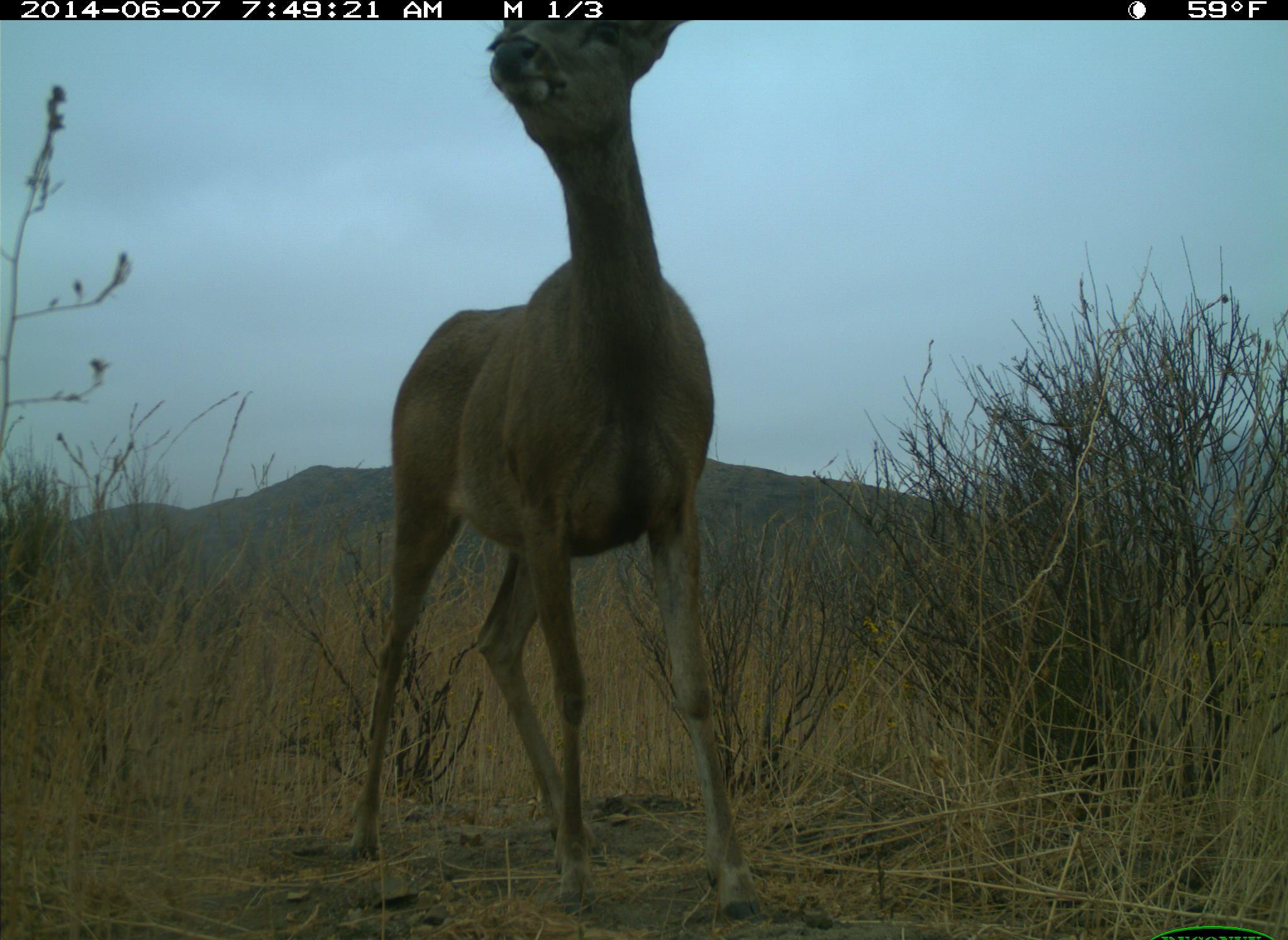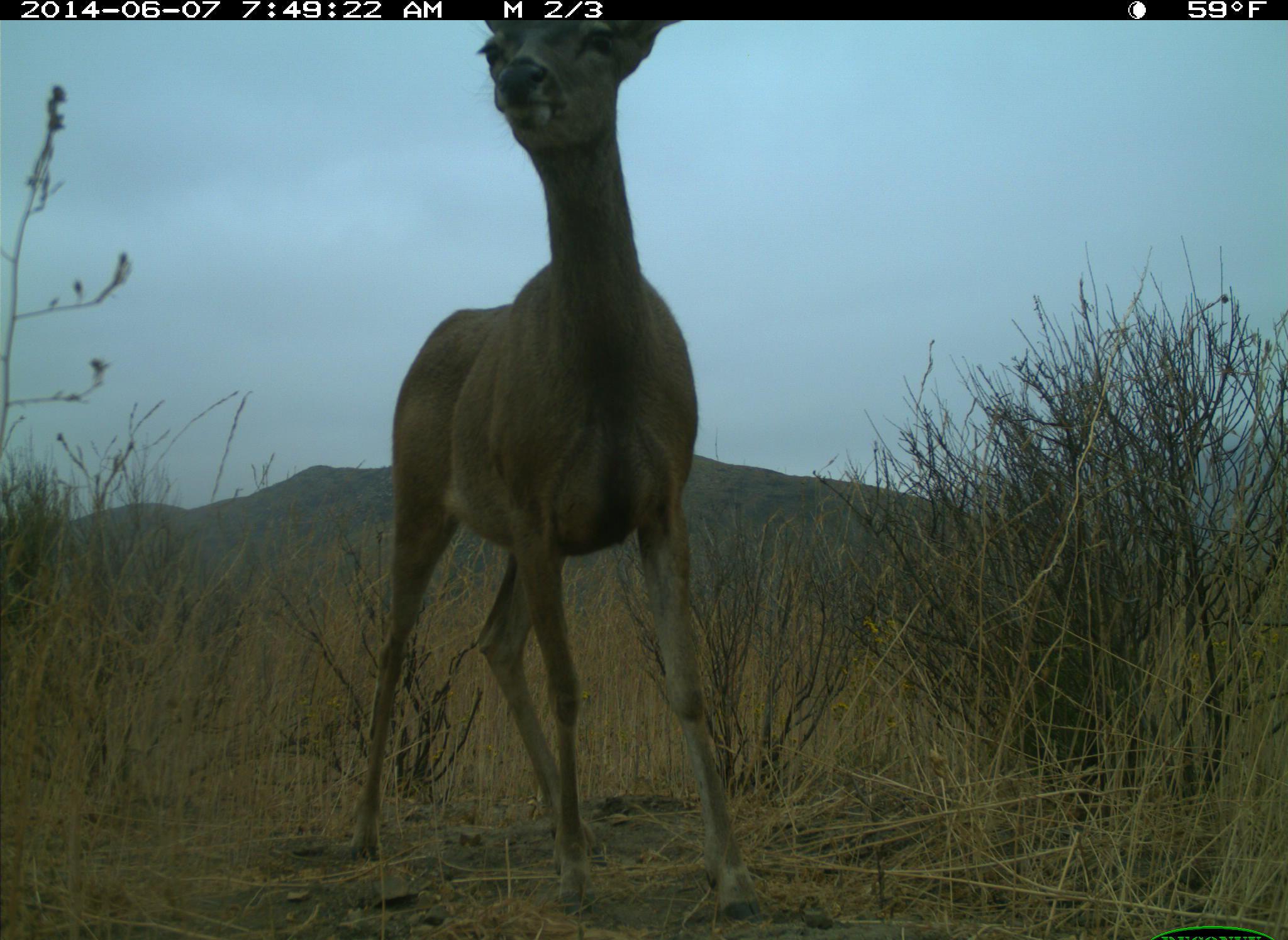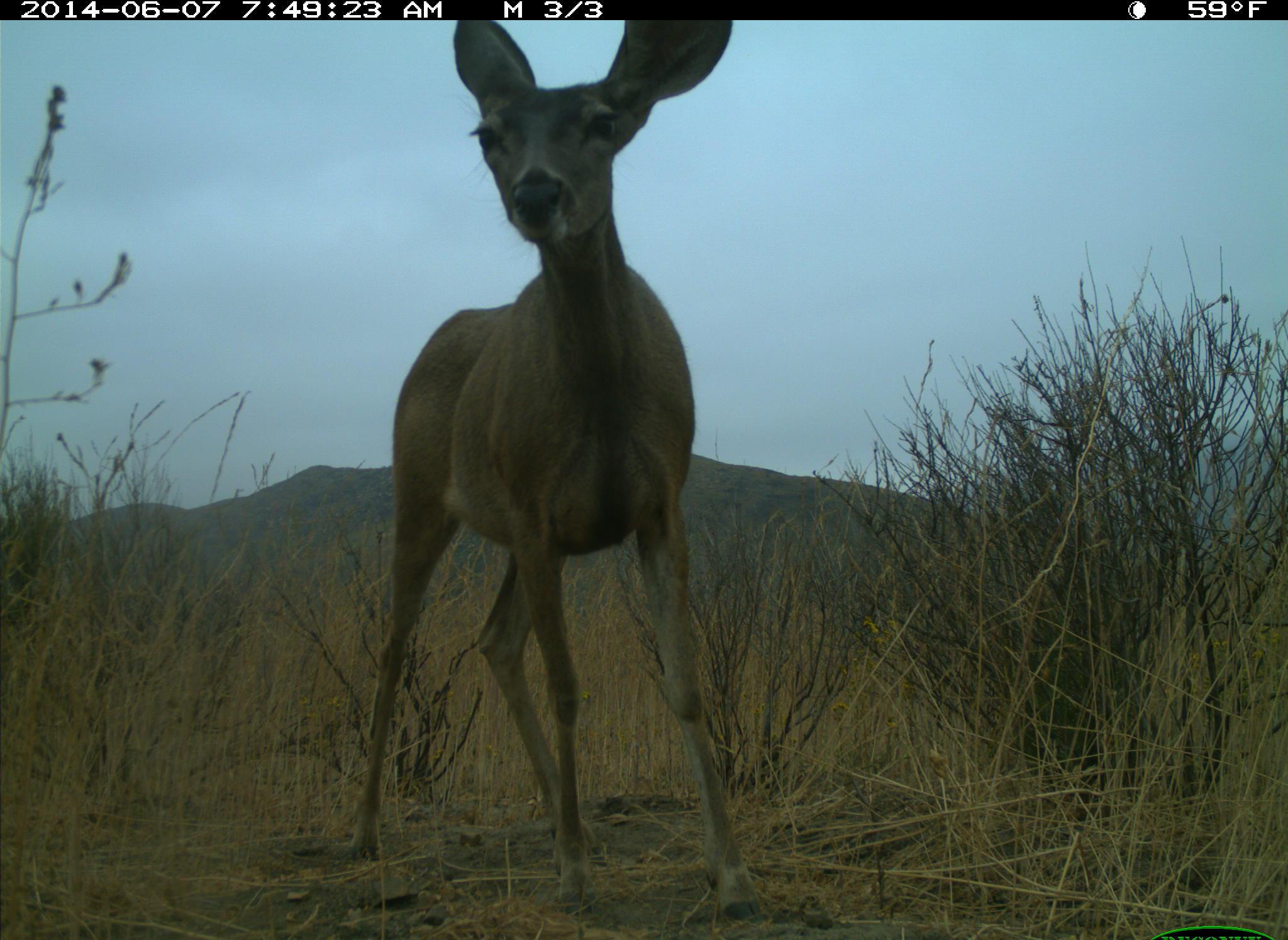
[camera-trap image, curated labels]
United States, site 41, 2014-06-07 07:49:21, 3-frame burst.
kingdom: Animalia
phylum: Chordata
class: Mammalia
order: Artiodactyla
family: Cervidae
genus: Odocoileus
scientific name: Odocoileus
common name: deer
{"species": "deer (Odocoileus)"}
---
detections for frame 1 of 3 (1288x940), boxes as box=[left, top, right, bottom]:
deer: box=[339, 18, 767, 927]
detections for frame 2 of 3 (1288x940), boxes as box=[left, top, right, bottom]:
deer: box=[339, 18, 767, 925]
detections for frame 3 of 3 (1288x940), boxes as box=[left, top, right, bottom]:
deer: box=[329, 17, 773, 922]